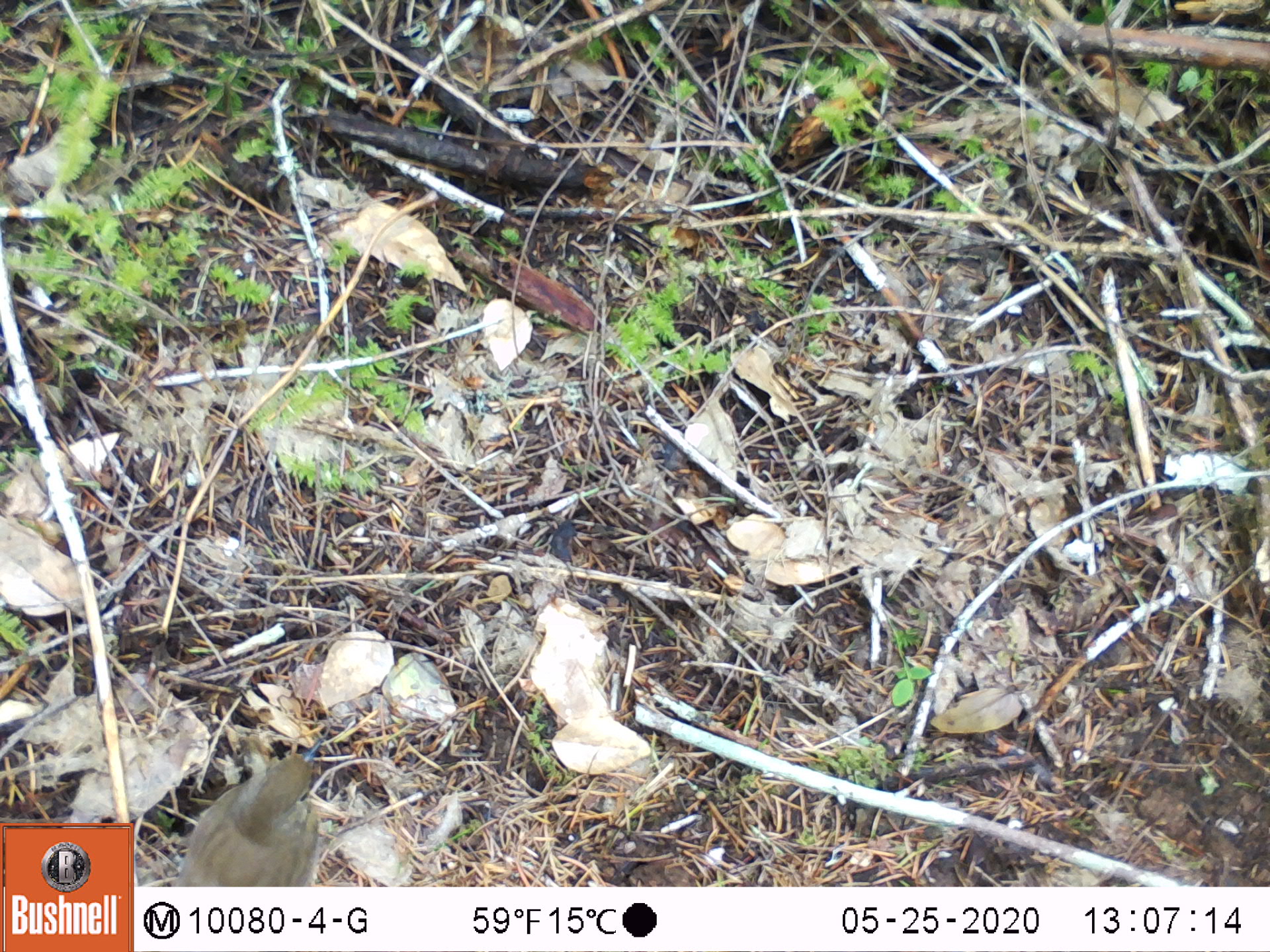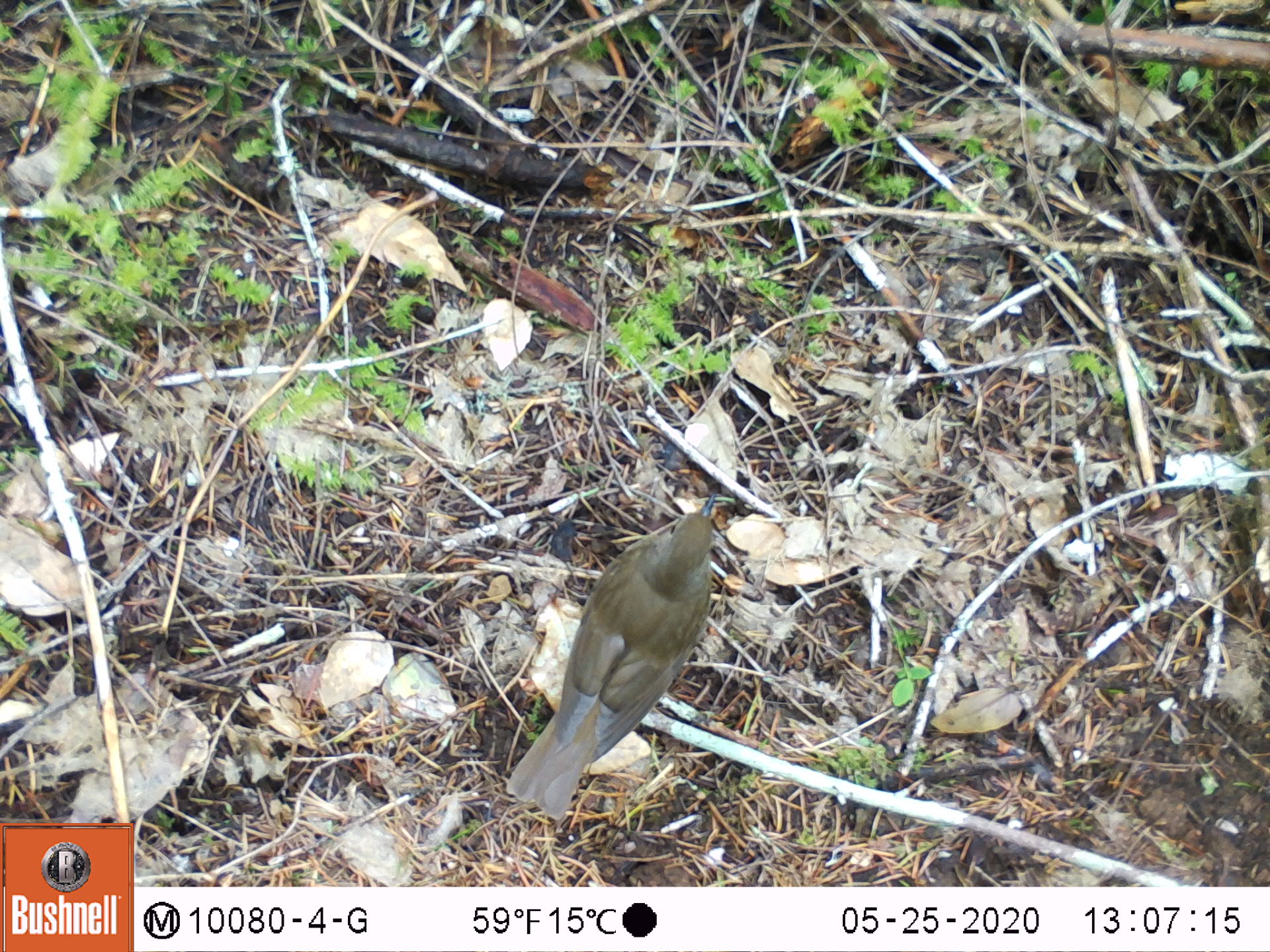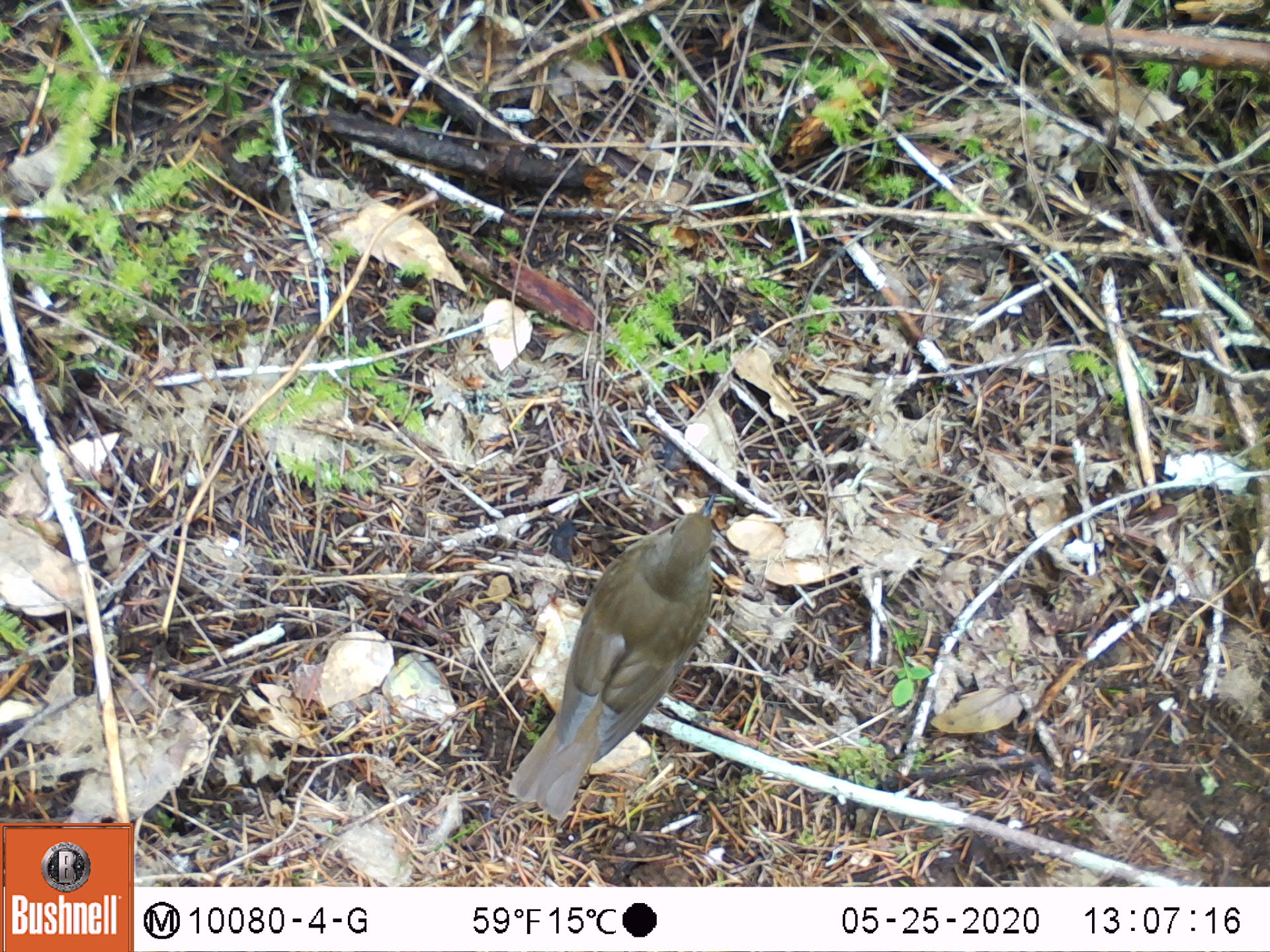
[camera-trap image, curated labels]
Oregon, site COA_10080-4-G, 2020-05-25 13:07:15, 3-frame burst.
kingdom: Animalia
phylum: Chordata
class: Aves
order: Passeriformes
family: Turdidae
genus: Catharus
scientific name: Catharus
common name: brown thrushes and nightingale-thrushes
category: catharus species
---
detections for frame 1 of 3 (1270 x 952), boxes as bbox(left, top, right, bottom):
catharus species: bbox(172, 729, 335, 883)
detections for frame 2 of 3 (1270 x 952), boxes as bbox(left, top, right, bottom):
catharus species: bbox(496, 484, 729, 828)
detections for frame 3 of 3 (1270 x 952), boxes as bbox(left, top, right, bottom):
catharus species: bbox(502, 484, 731, 836)